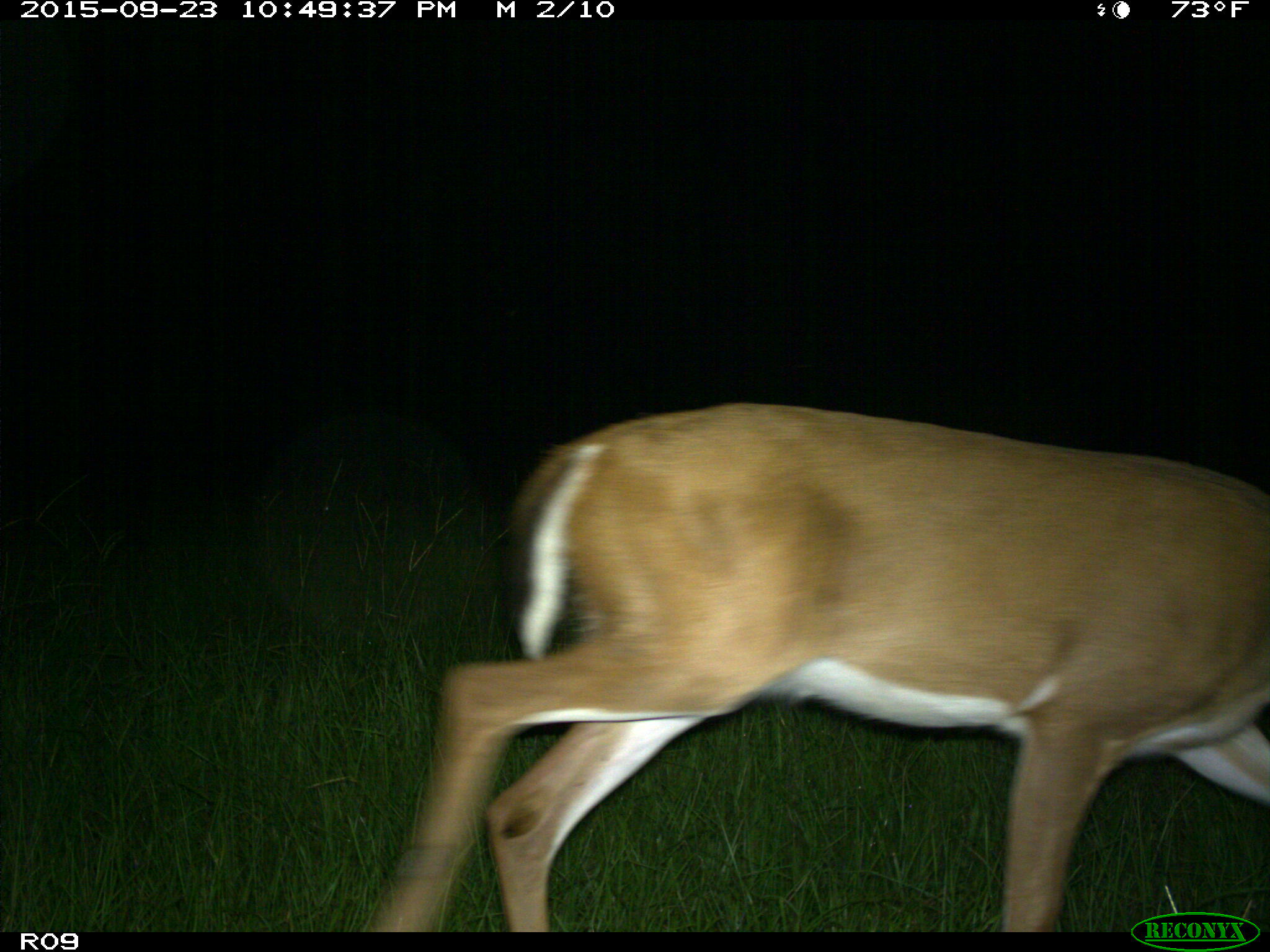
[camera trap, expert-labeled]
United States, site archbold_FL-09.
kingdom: Animalia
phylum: Chordata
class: Mammalia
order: Artiodactyla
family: Cervidae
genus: Odocoileus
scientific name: Odocoileus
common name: deer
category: unidentified deer